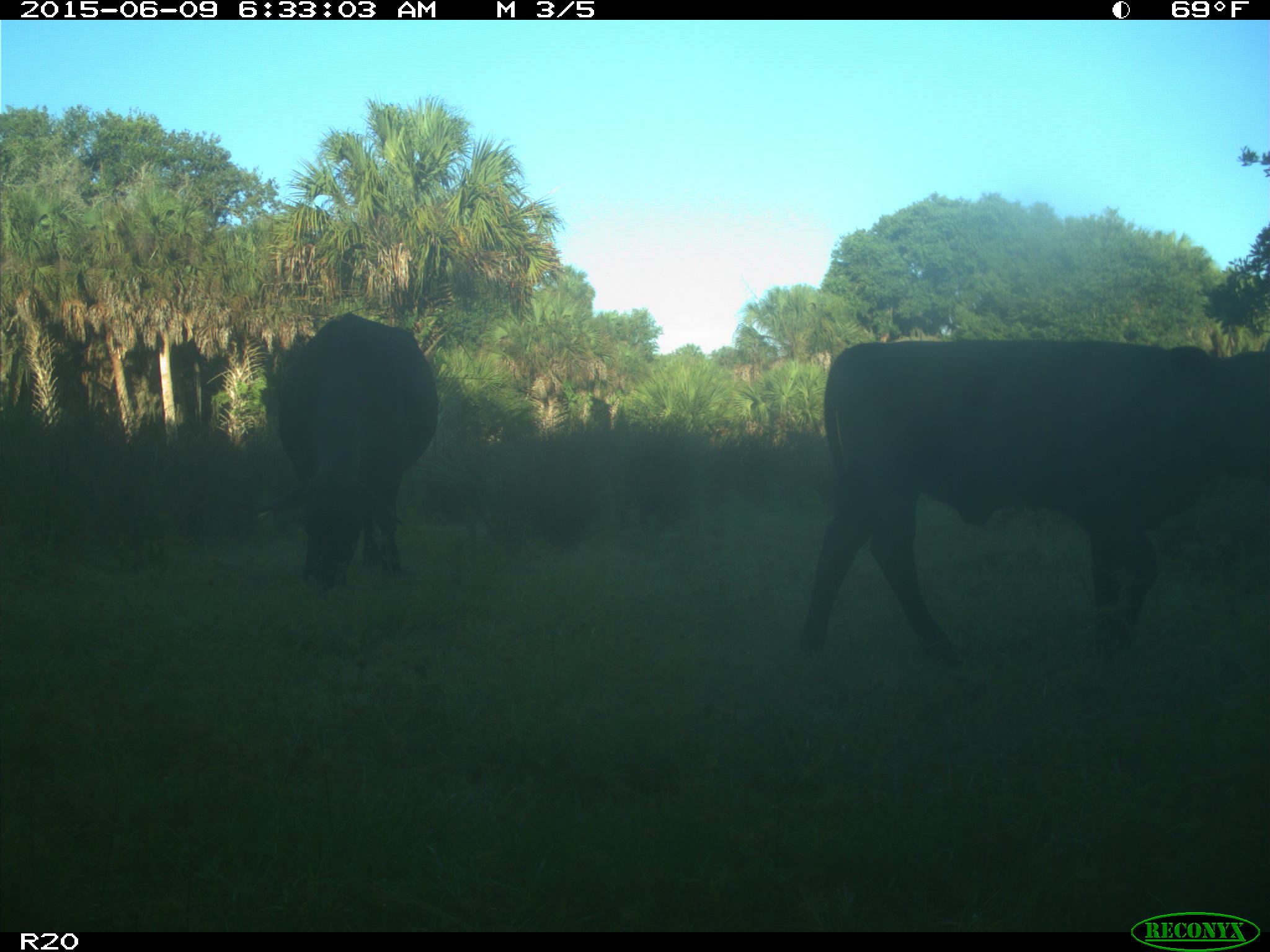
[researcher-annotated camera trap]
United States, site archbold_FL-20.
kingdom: Animalia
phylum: Chordata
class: Mammalia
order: Artiodactyla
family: Bovidae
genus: Bos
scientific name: Bos taurus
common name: domestic cow